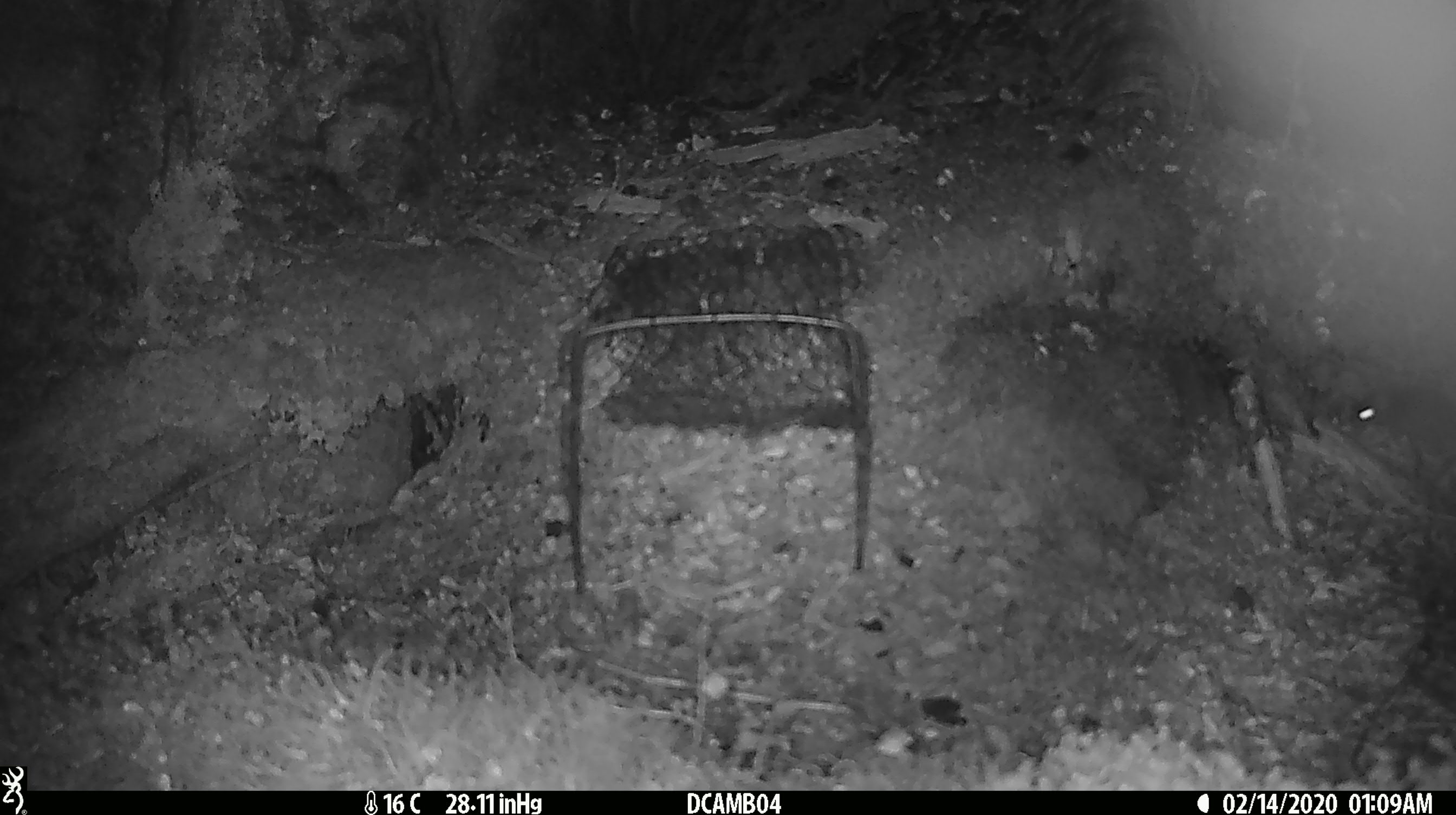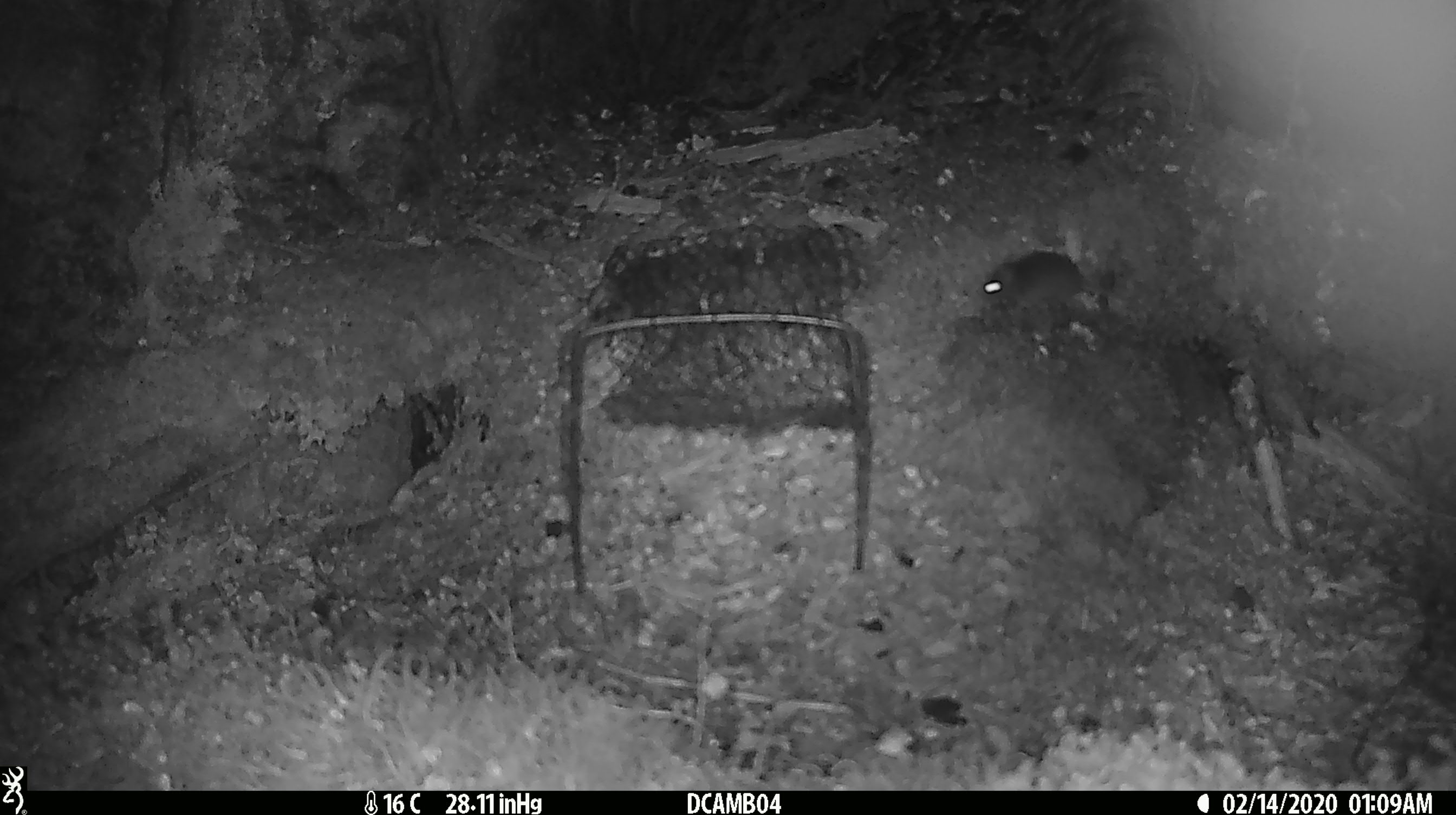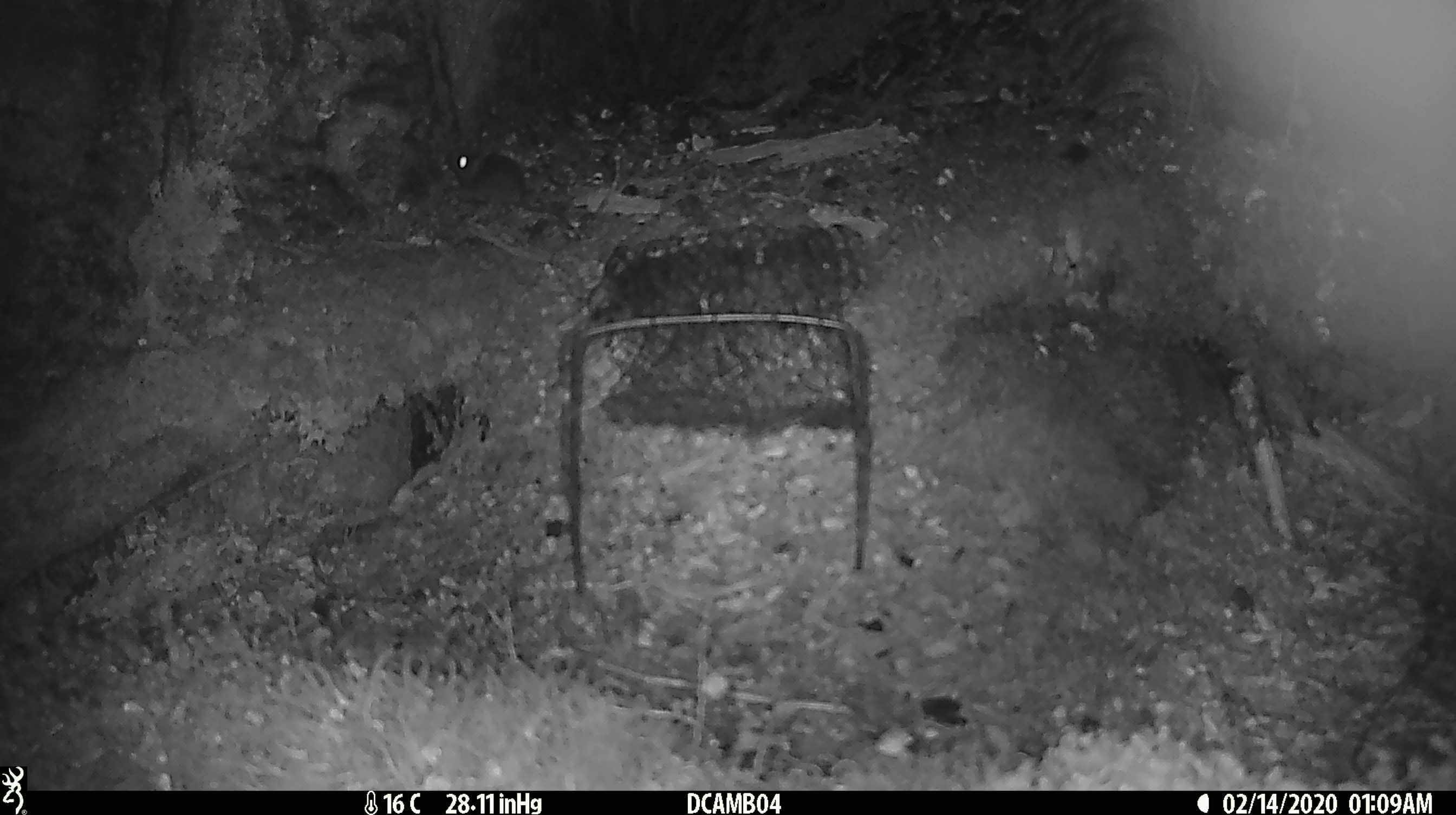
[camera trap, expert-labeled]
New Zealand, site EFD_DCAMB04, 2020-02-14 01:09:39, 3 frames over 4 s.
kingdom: Animalia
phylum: Chordata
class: Mammalia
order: Rodentia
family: Muridae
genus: Mus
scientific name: Mus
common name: mouse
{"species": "mouse (Mus)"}